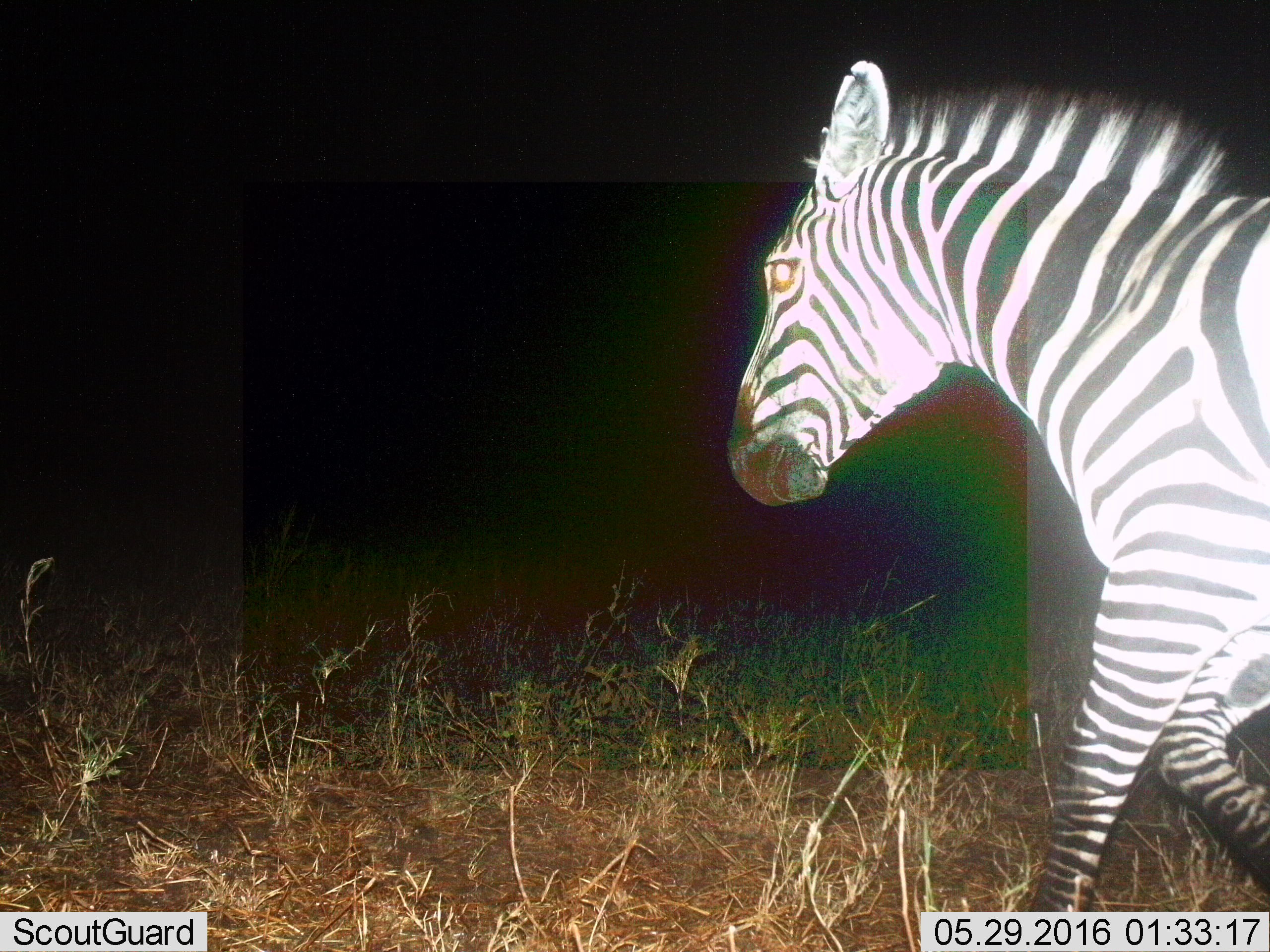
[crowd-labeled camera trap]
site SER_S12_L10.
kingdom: Animalia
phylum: Chordata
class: Mammalia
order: Perissodactyla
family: Equidae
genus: Equus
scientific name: Equus quagga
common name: plains zebra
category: zebraplains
Zebraplains (plains zebra) (Equus quagga), count 1. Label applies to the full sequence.